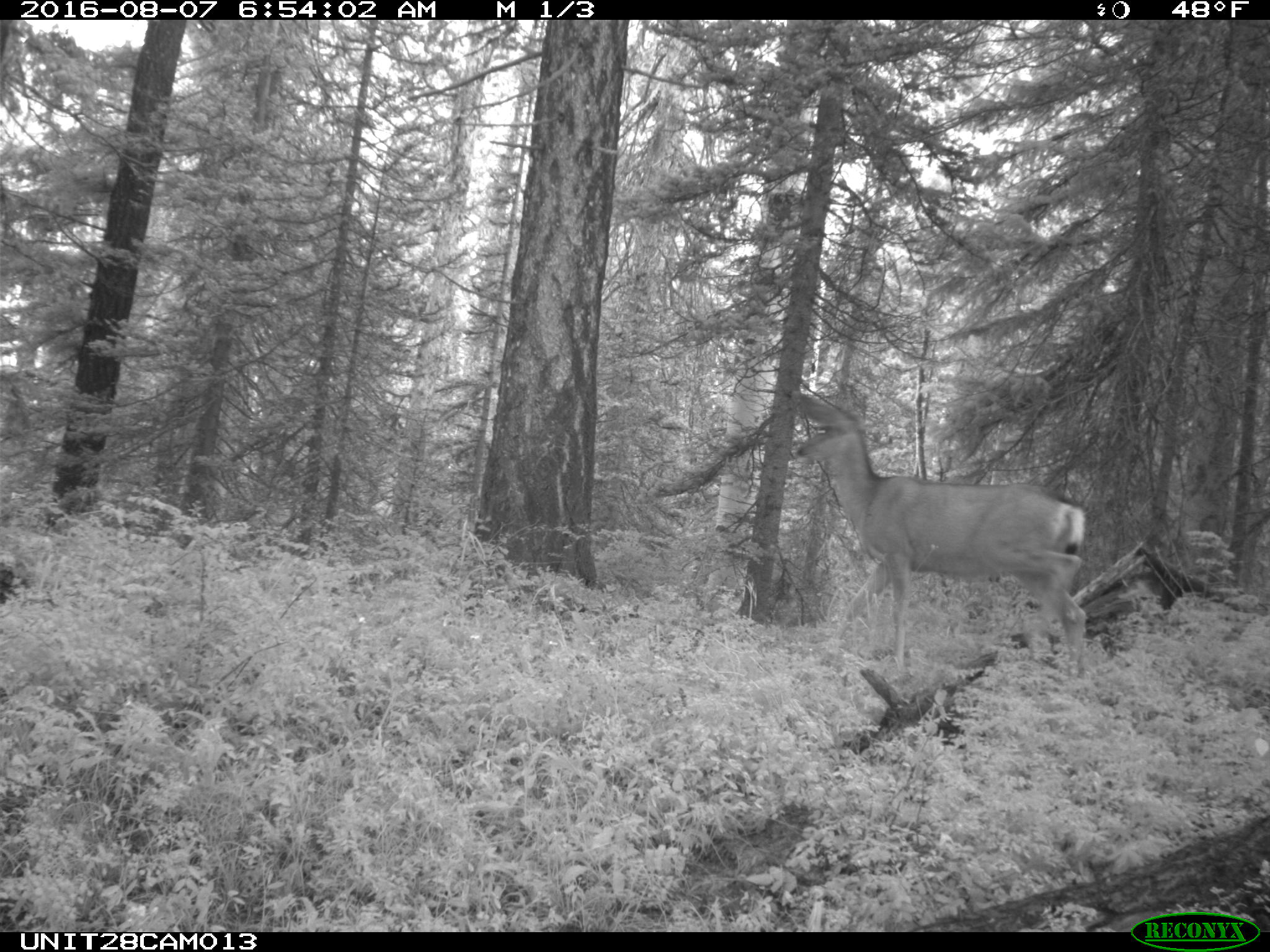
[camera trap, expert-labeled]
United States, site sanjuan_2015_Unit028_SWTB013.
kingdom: Animalia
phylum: Chordata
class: Mammalia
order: Artiodactyla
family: Cervidae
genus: Odocoileus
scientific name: Odocoileus hemionus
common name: mule deer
Odocoileus hemionus (mule deer).